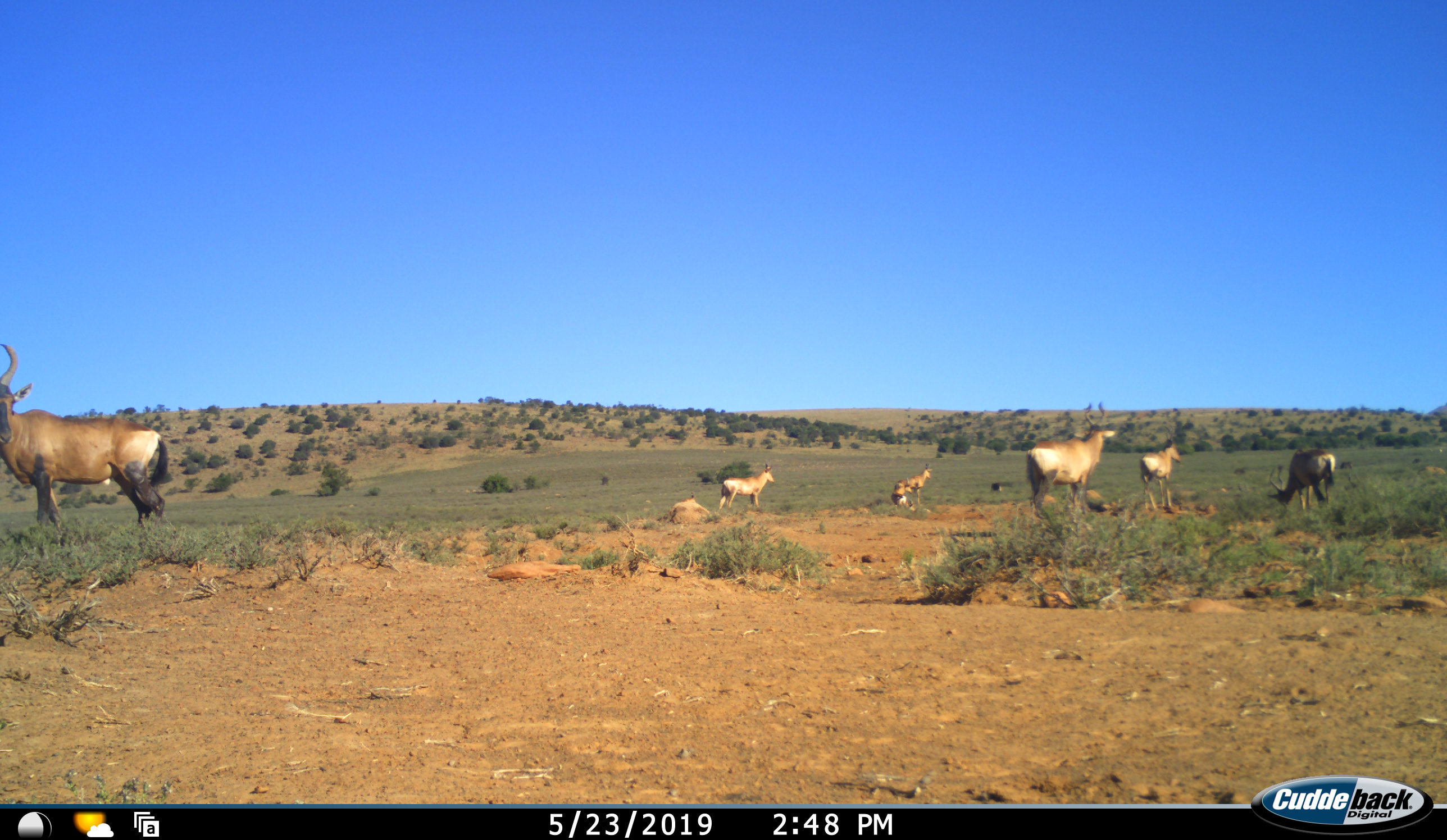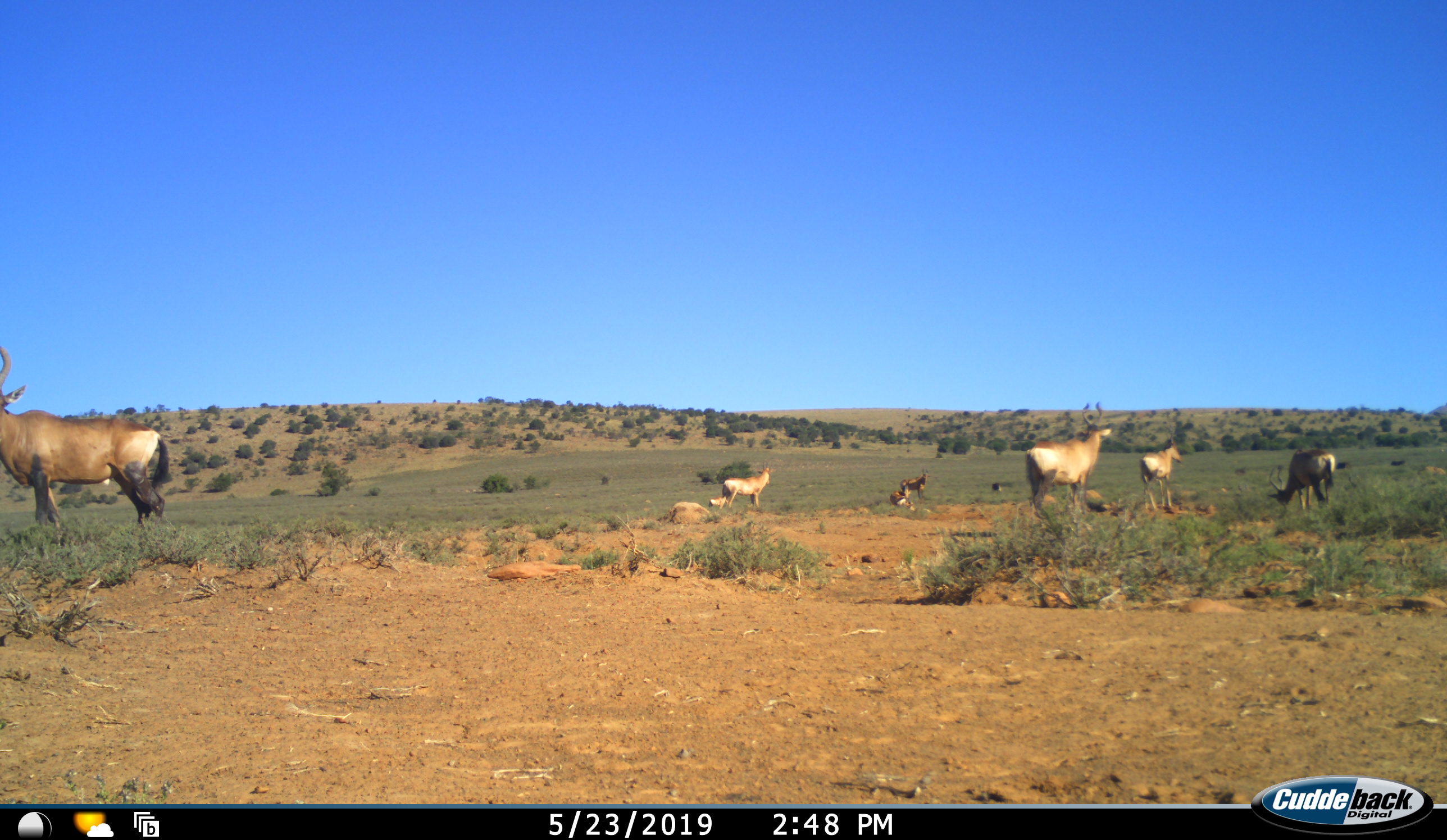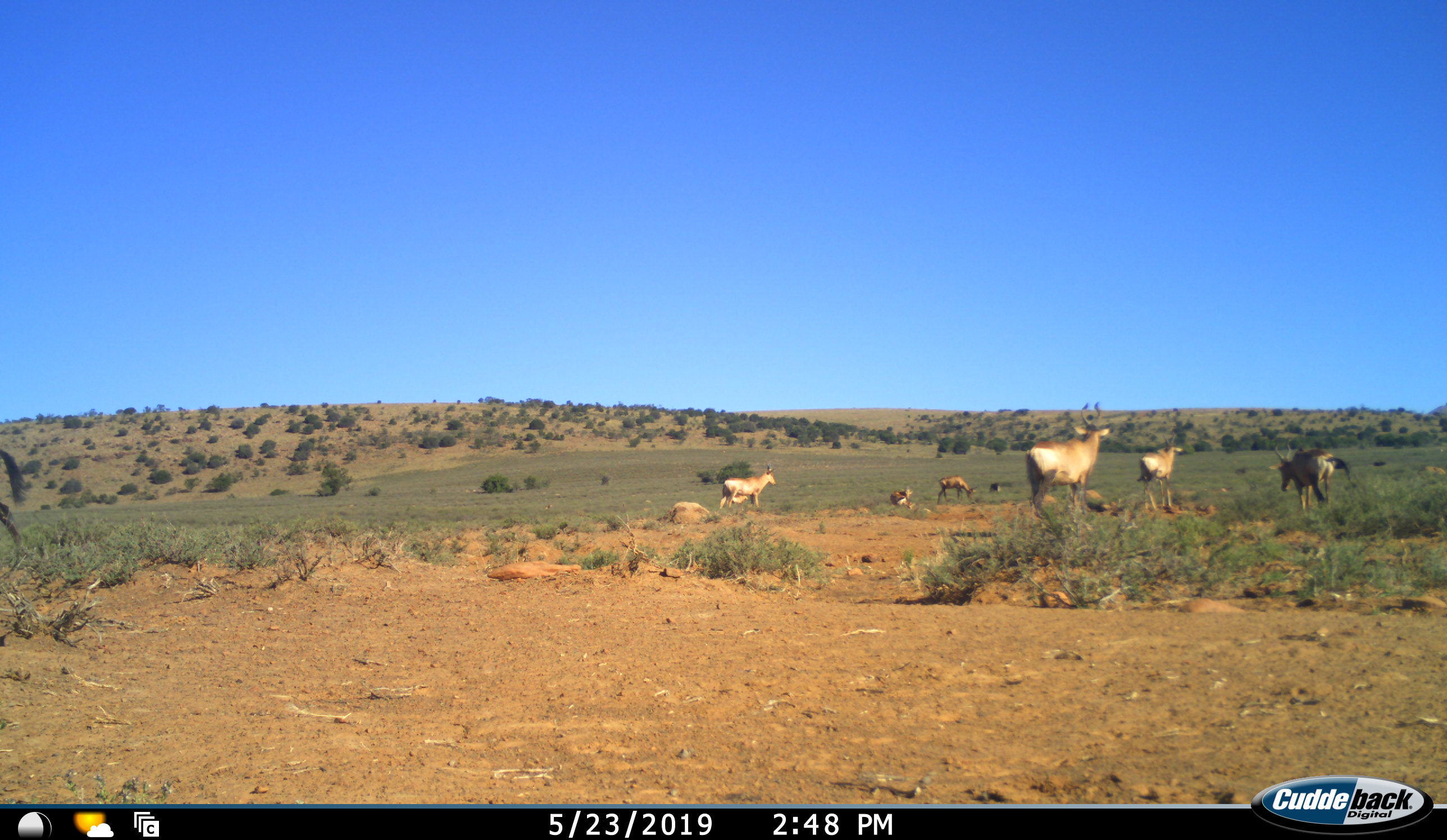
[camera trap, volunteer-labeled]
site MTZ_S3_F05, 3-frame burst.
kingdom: Animalia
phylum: Chordata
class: Mammalia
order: Artiodactyla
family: Bovidae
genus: Alcelaphus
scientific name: Alcelaphus buselaphus caama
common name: red hartebeest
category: hartebeestred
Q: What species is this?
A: Hartebeestred (red hartebeest) (Alcelaphus buselaphus caama).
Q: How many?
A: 8.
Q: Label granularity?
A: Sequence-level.